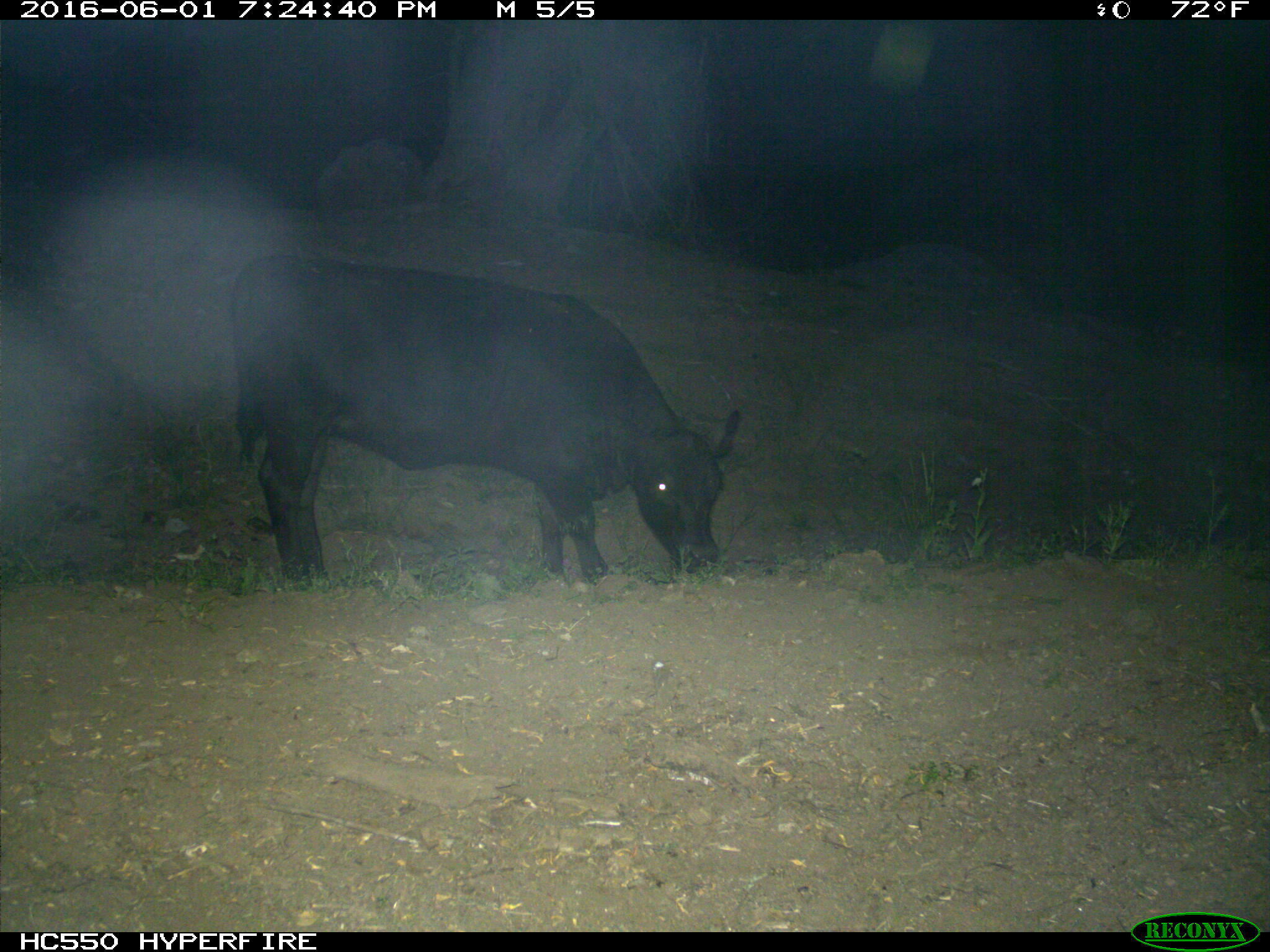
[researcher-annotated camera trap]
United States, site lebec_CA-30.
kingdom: Animalia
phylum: Chordata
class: Mammalia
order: Artiodactyla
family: Bovidae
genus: Bos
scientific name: Bos taurus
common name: domestic cow